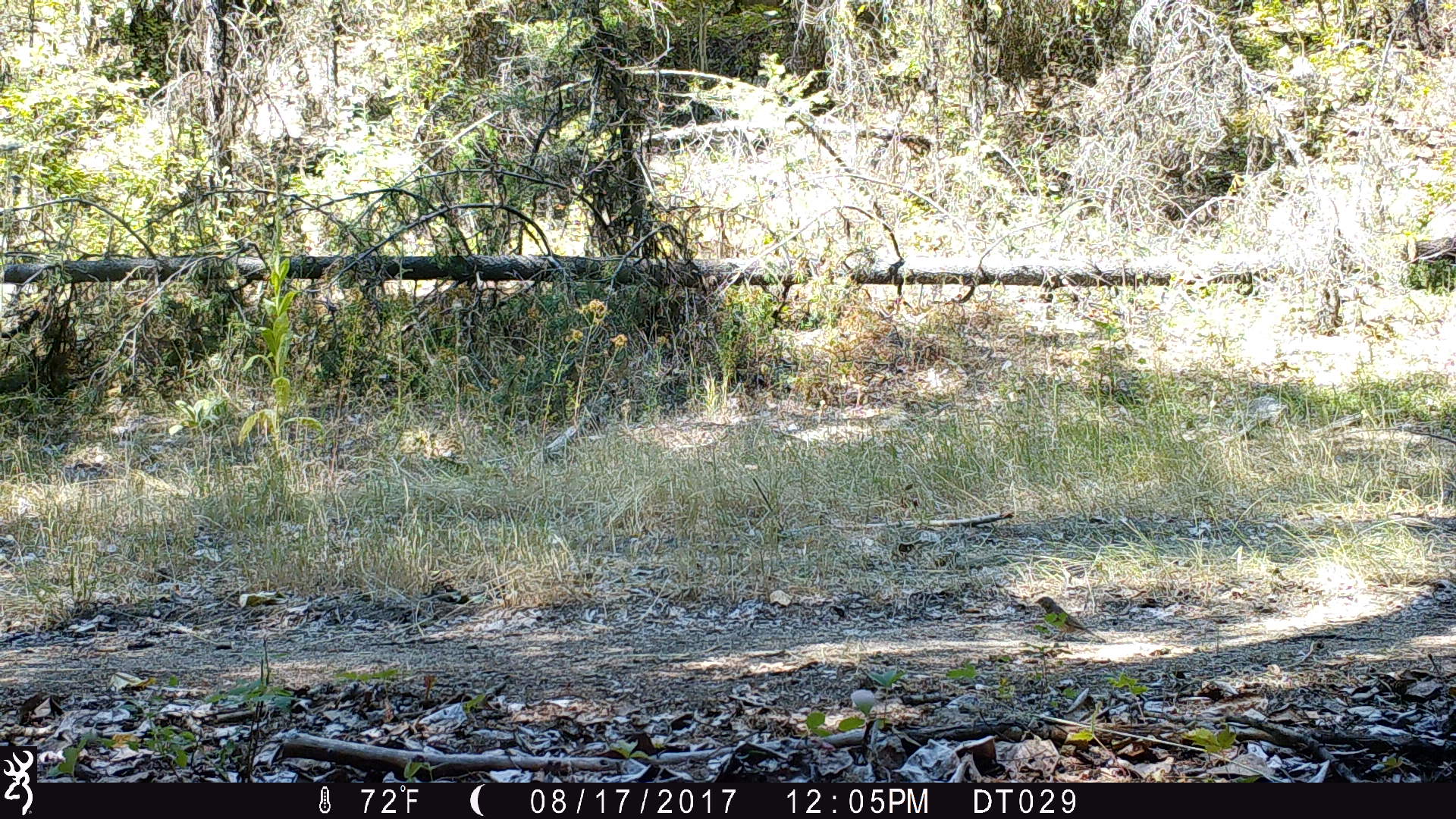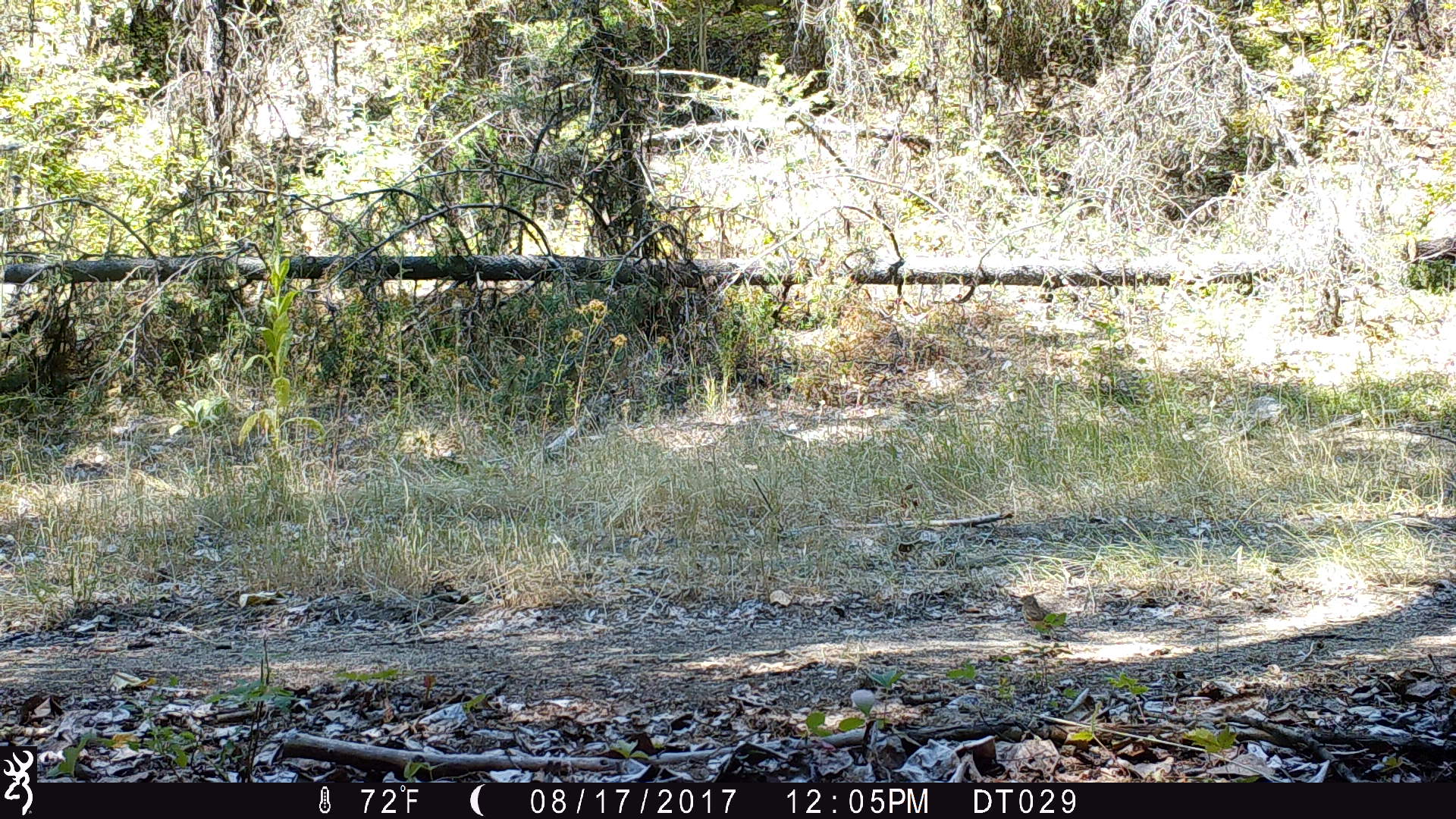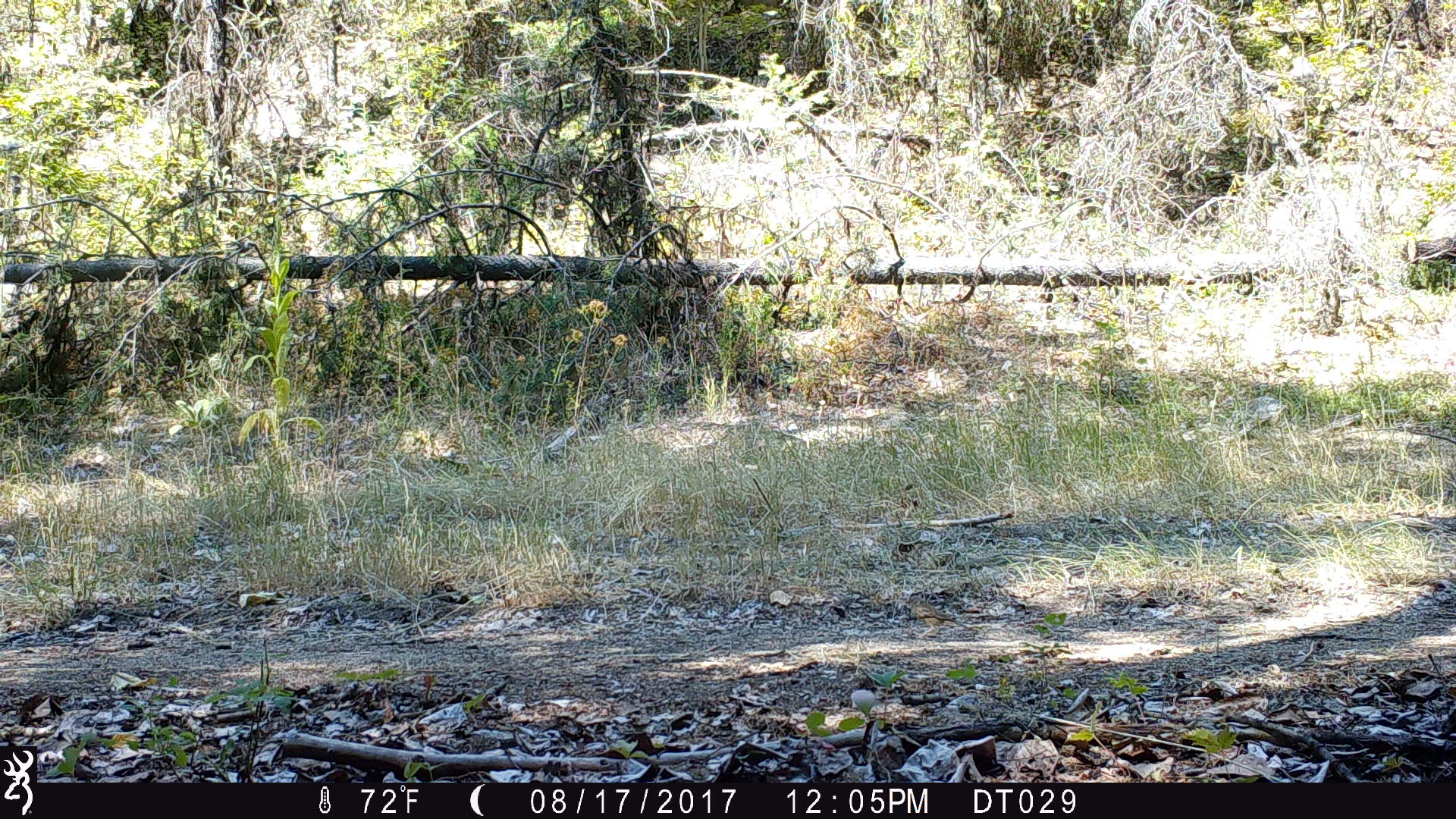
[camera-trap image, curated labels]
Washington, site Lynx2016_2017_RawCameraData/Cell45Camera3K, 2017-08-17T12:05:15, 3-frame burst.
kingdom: Animalia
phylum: Chordata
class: Aves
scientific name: Aves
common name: birds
Aves (birds). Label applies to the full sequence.